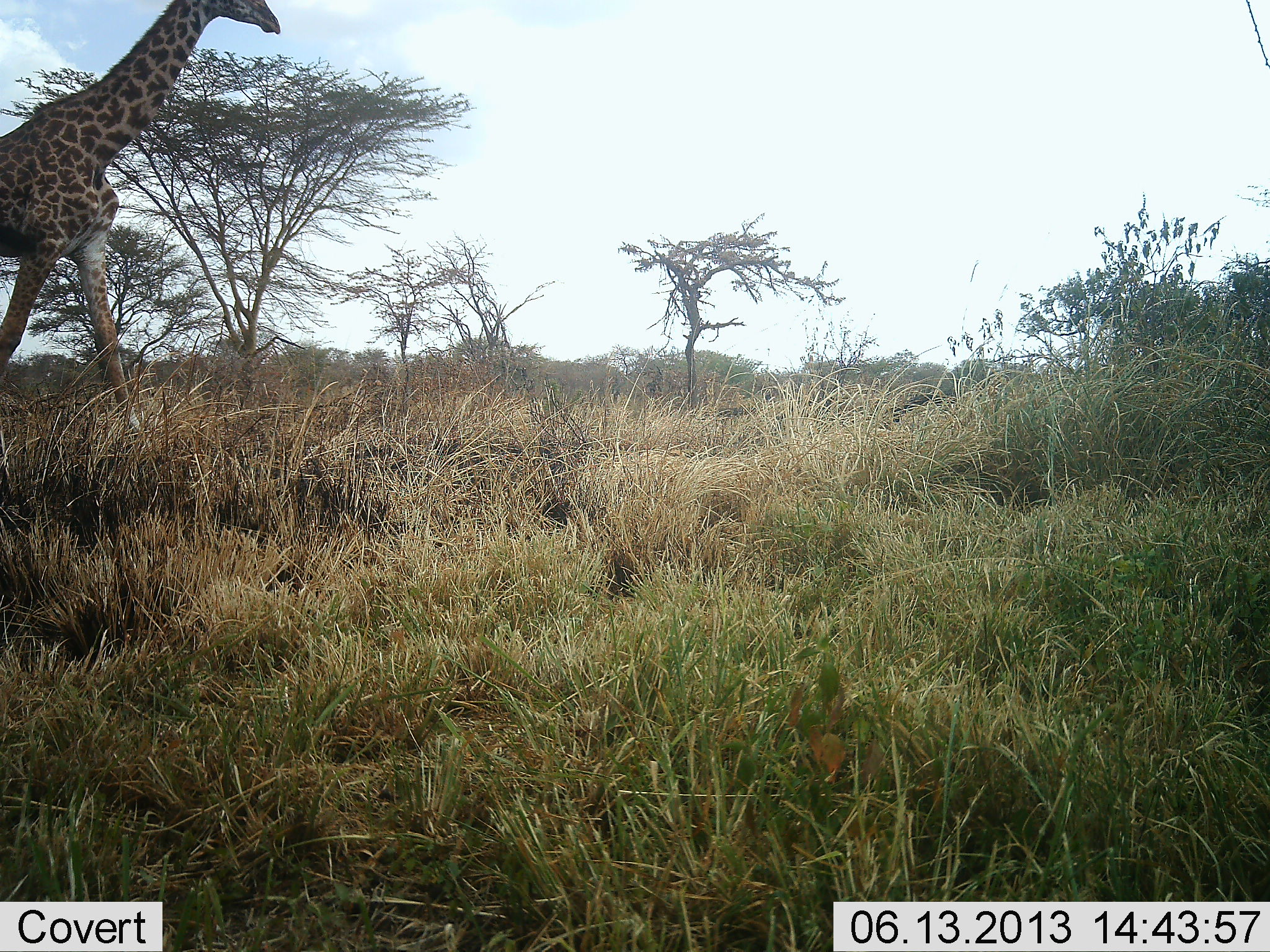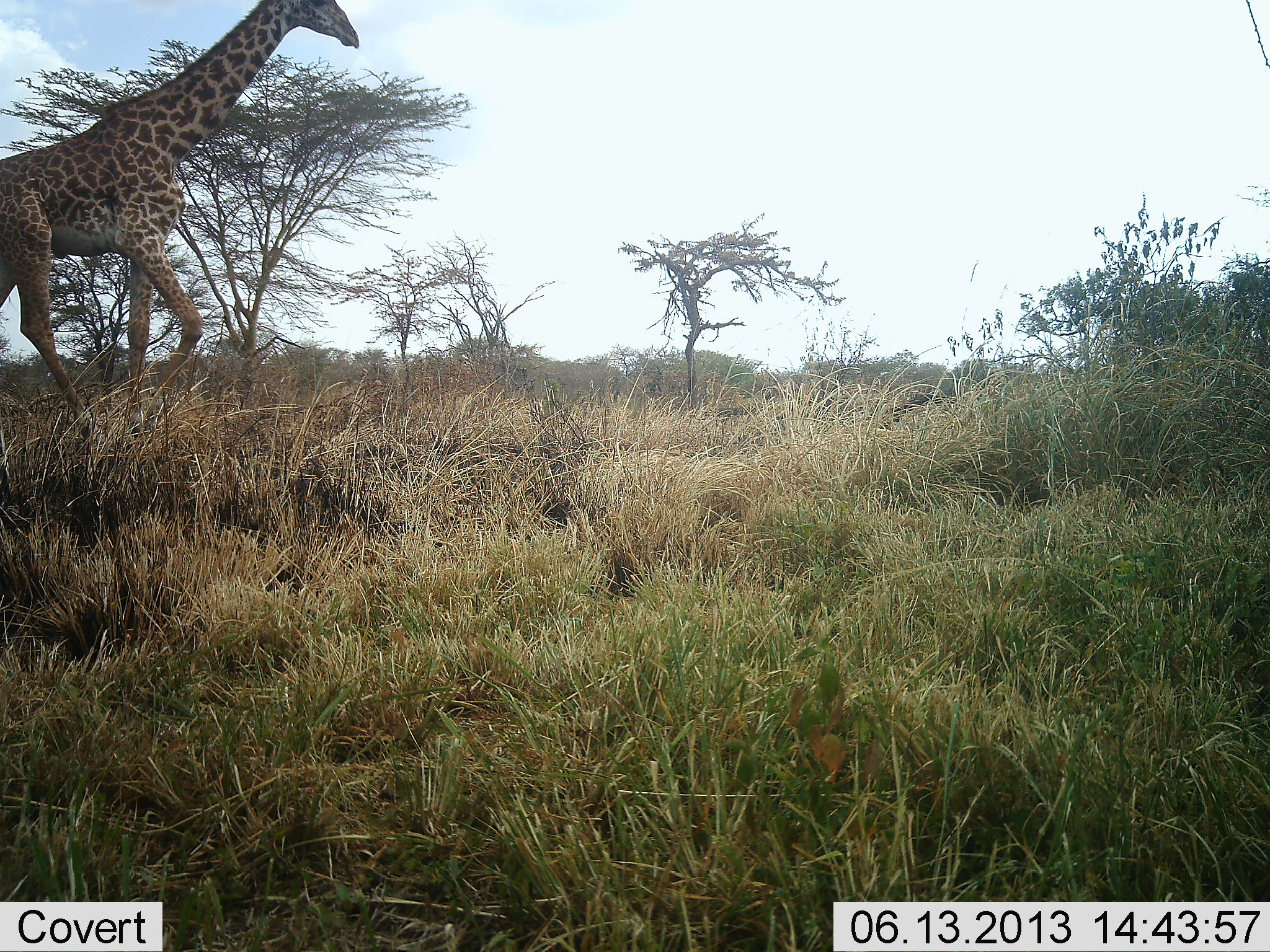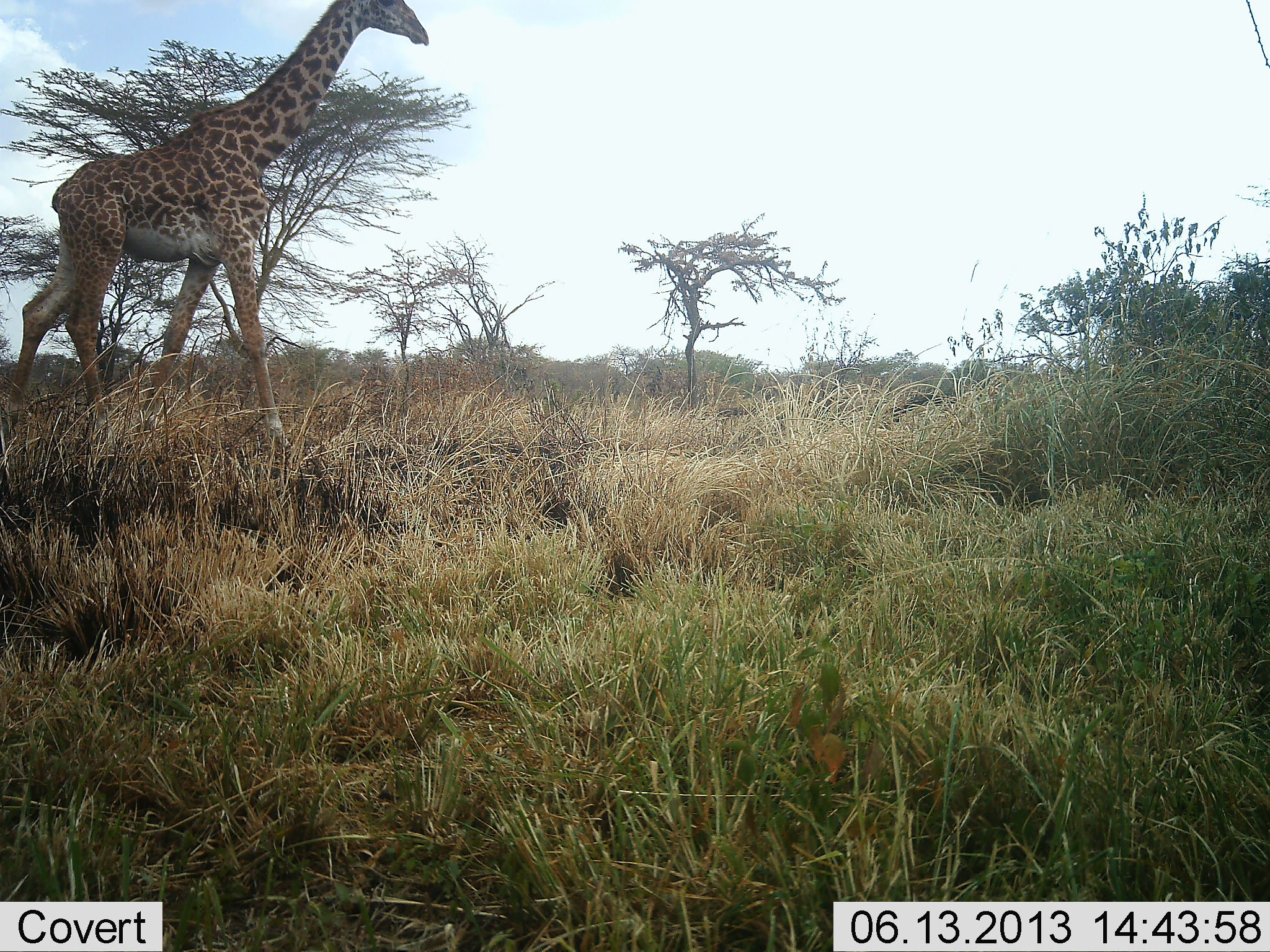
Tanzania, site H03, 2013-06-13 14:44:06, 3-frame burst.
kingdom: Animalia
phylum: Chordata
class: Mammalia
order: Artiodactyla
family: Giraffidae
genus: Giraffa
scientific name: Giraffa camelopardalis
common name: giraffe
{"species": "giraffe (Giraffa camelopardalis)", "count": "1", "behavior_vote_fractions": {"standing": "0%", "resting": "0%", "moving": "100%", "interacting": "0%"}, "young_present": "0%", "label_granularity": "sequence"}